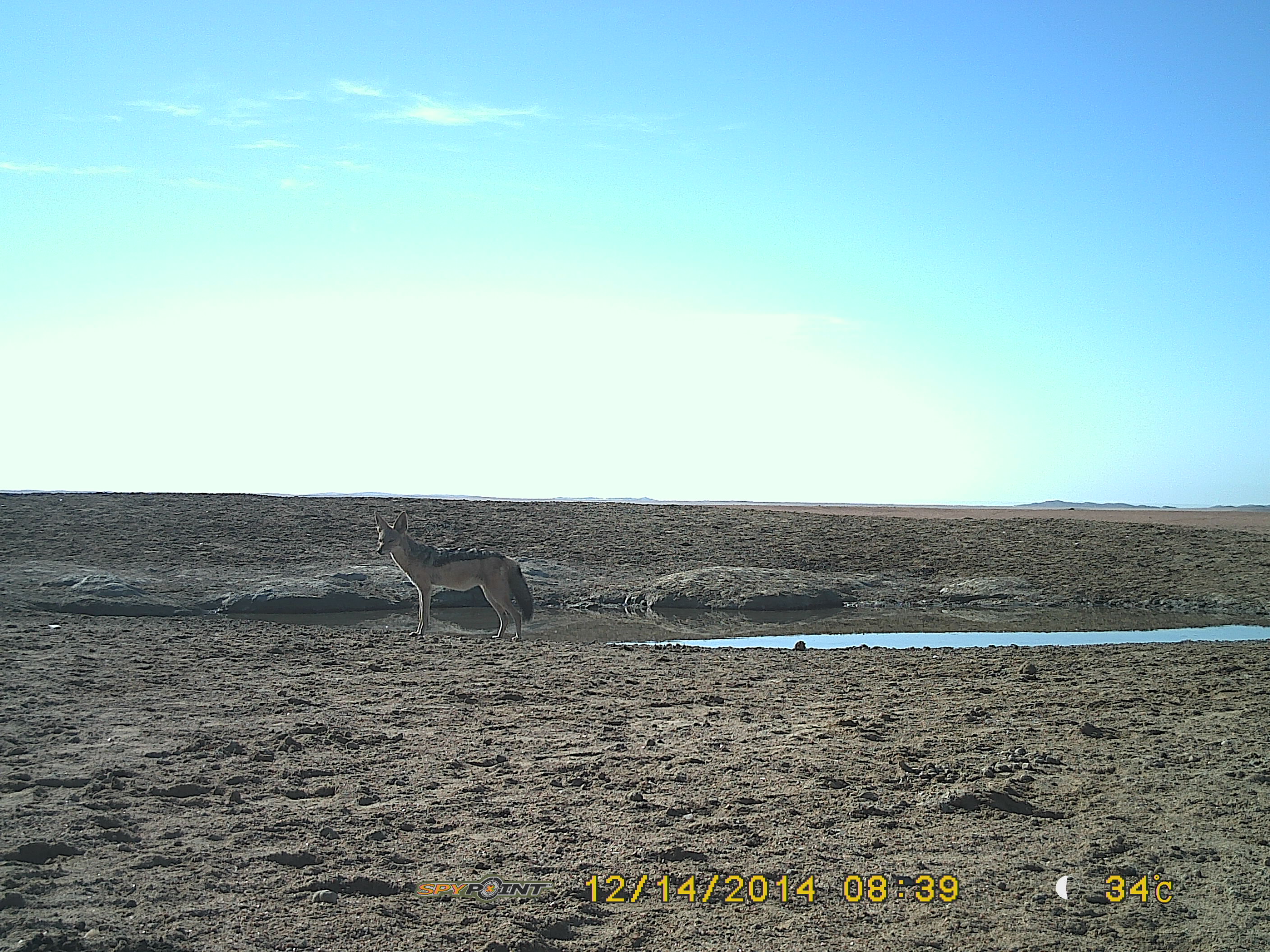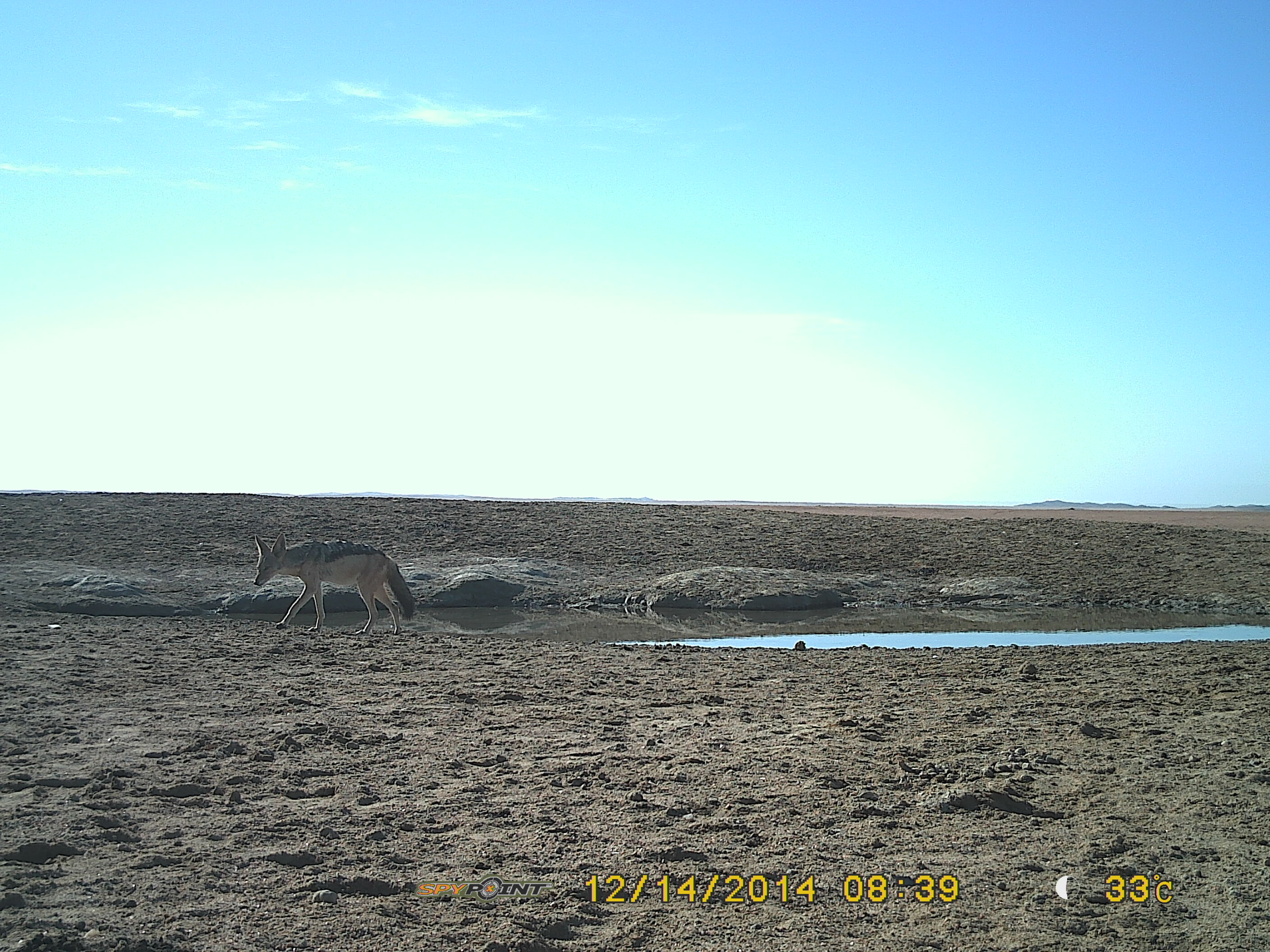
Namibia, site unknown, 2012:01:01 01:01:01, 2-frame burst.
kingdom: Animalia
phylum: Chordata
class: Mammalia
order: Carnivora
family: Canidae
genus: Lupulella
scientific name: Lupulella mesomelas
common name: black-backed jackal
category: canis mesomelas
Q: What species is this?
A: Canis mesomelas (black-backed jackal) (Lupulella mesomelas).